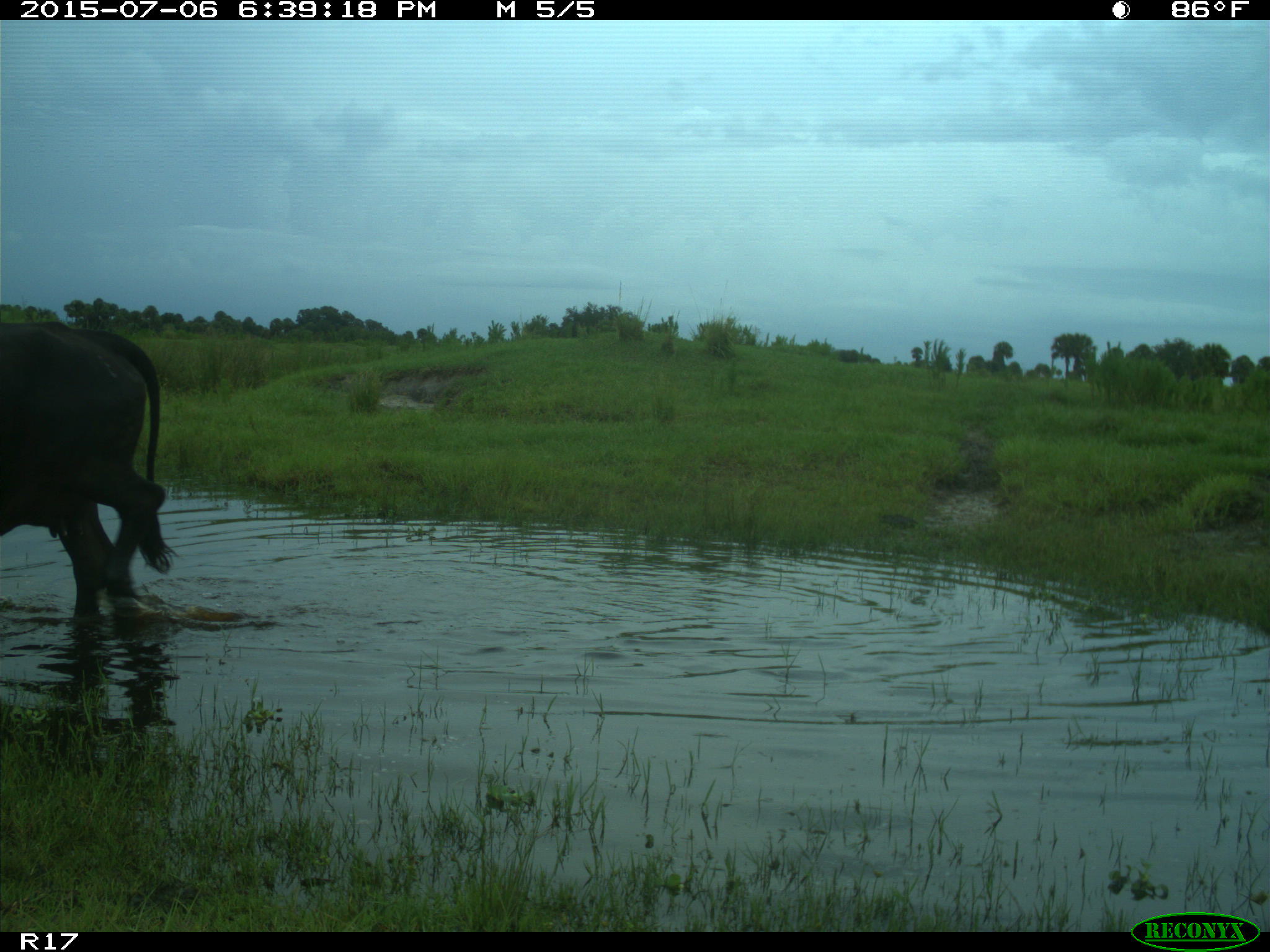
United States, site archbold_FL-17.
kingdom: Animalia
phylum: Chordata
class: Mammalia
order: Artiodactyla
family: Bovidae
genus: Bos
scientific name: Bos taurus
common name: domestic cow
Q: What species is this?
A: Bos taurus (domestic cow).